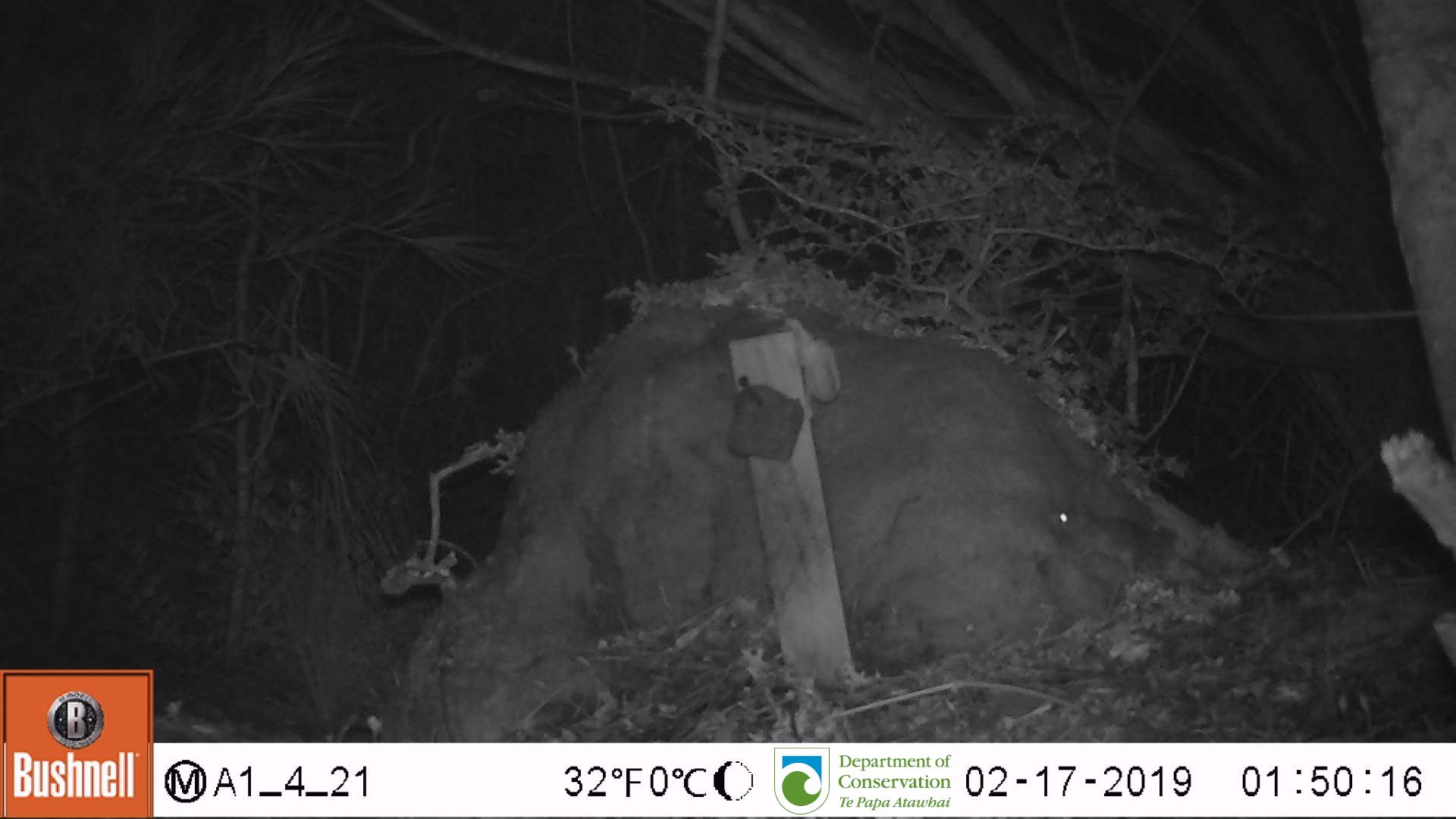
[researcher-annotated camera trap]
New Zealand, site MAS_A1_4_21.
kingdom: Animalia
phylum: Chordata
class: Mammalia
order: Rodentia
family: Muridae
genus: Mus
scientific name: Mus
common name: mouse